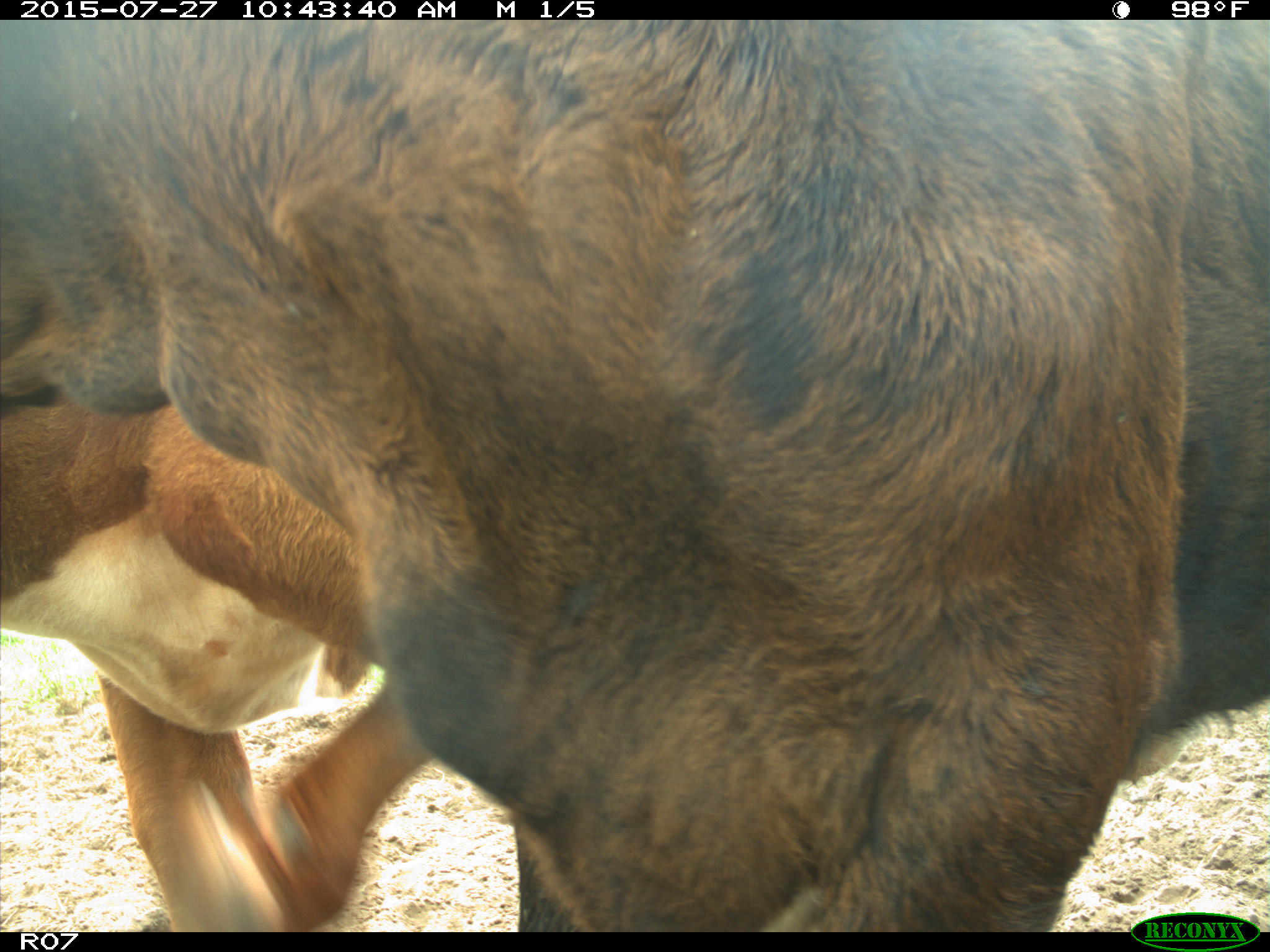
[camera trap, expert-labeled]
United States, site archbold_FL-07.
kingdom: Animalia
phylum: Chordata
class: Mammalia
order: Artiodactyla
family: Bovidae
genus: Bos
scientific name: Bos taurus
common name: domestic cow